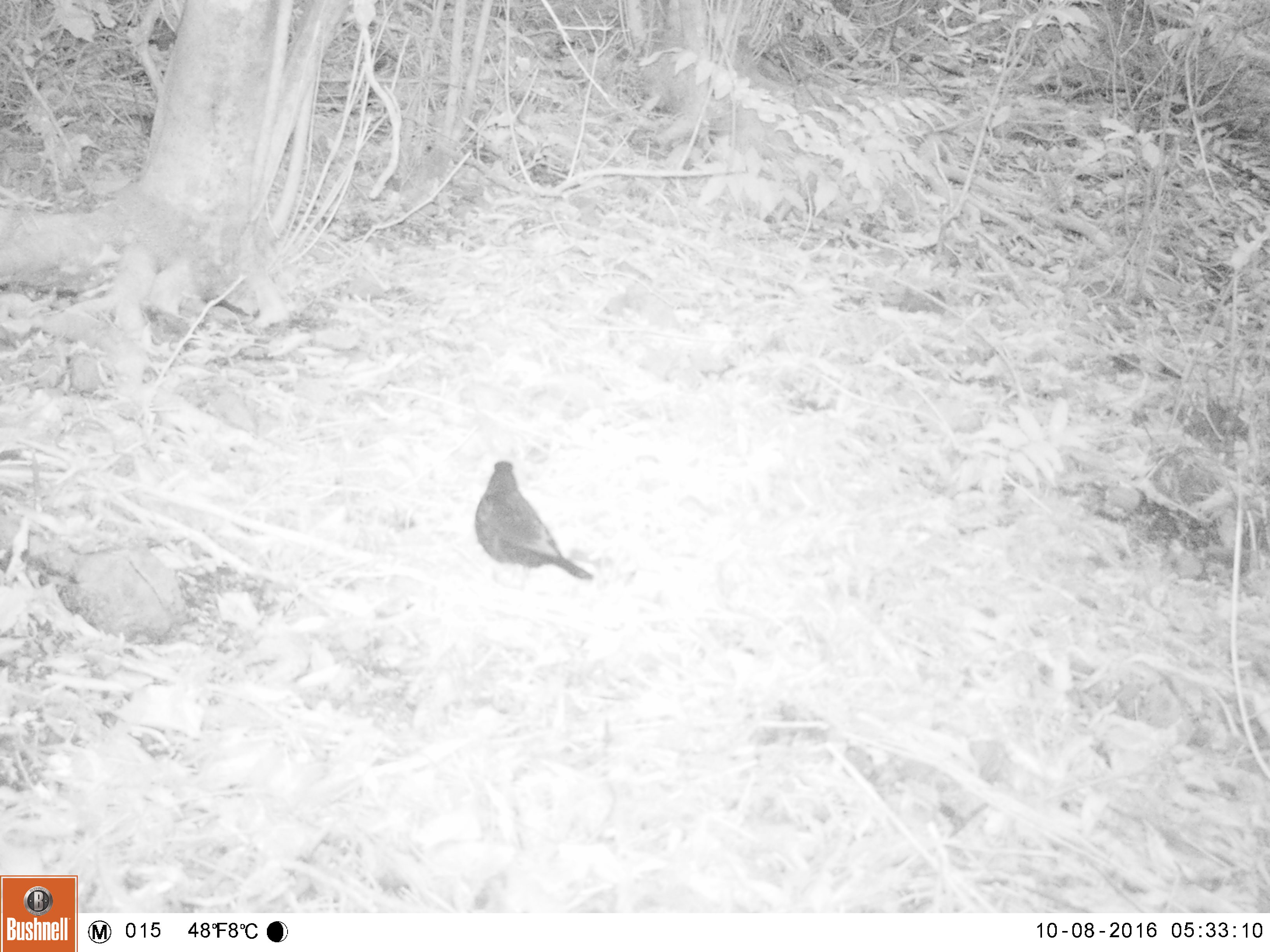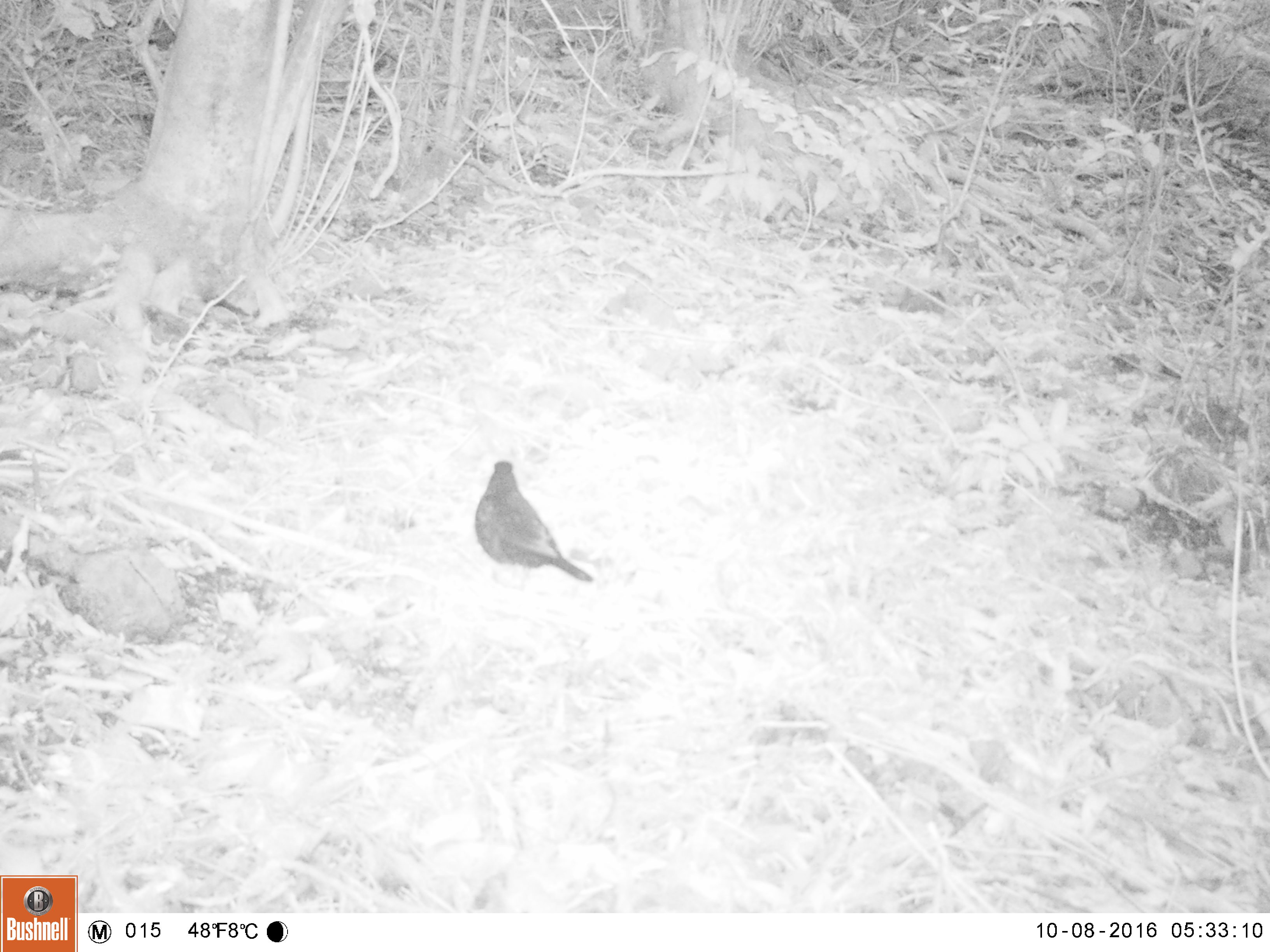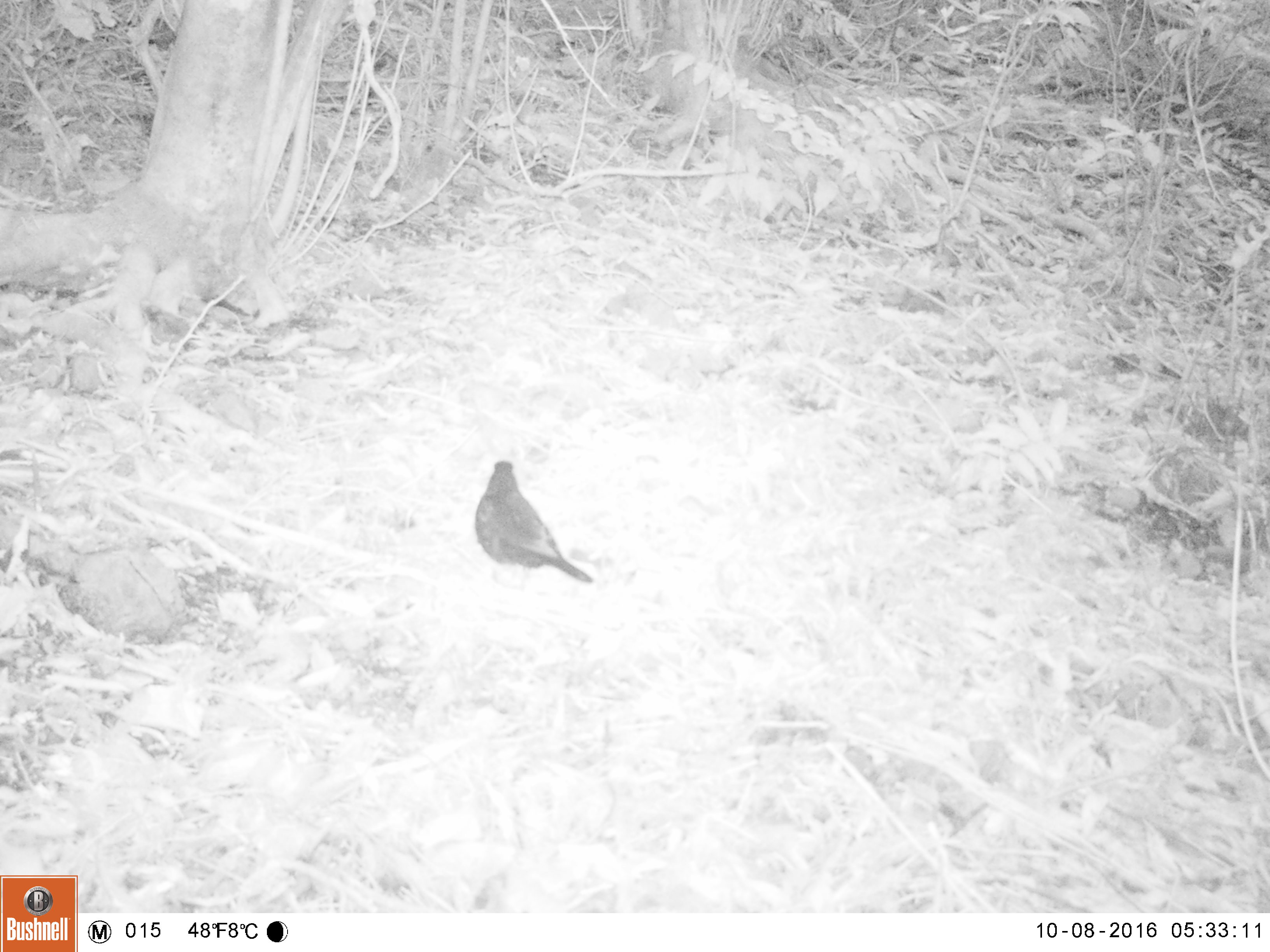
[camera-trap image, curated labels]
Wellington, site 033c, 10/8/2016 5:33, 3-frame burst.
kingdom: Animalia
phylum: Chordata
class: Aves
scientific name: Aves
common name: bird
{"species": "bird (Aves)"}